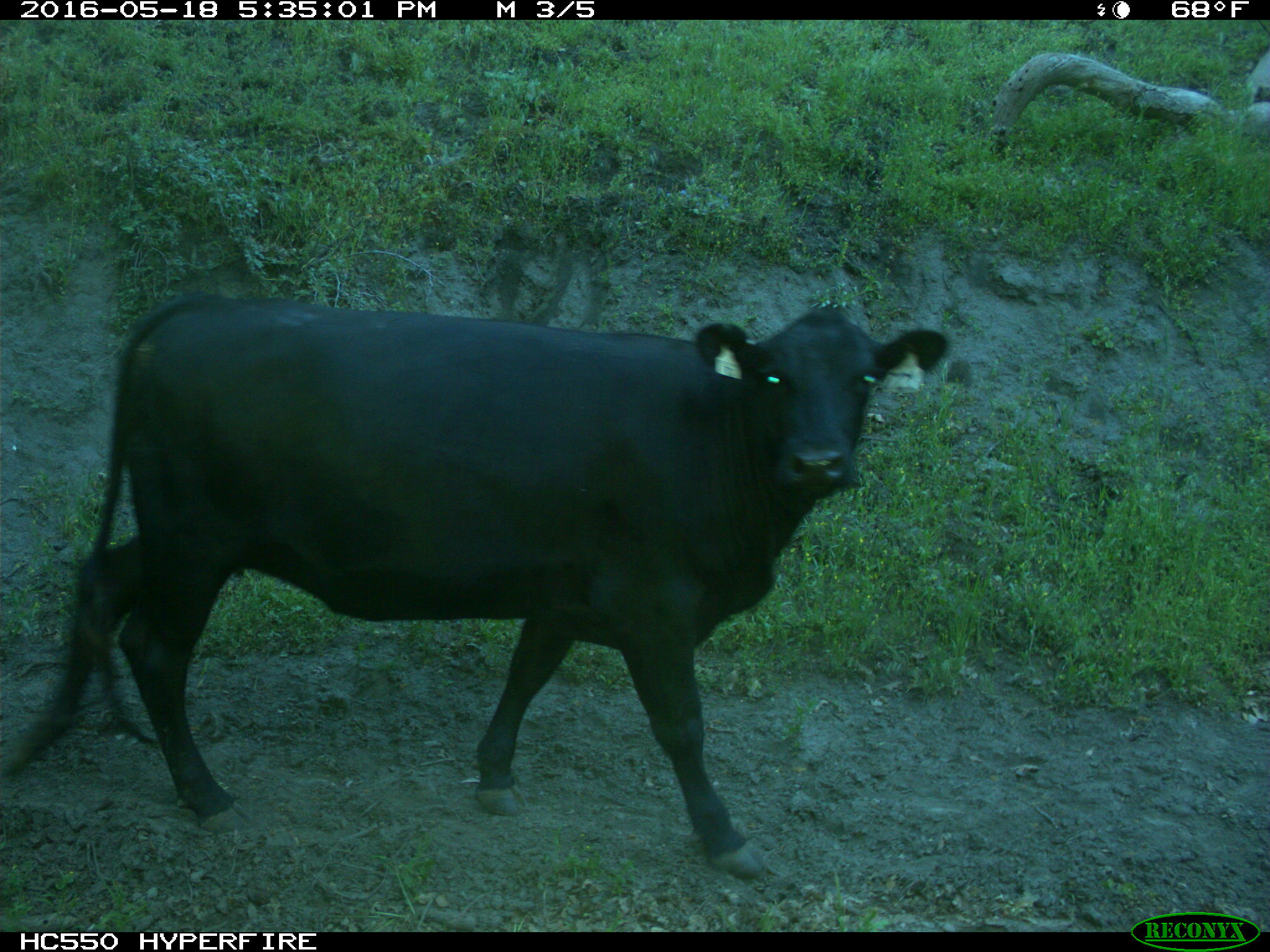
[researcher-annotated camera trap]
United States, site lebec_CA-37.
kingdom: Animalia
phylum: Chordata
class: Mammalia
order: Artiodactyla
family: Bovidae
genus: Bos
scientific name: Bos taurus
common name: domestic cow